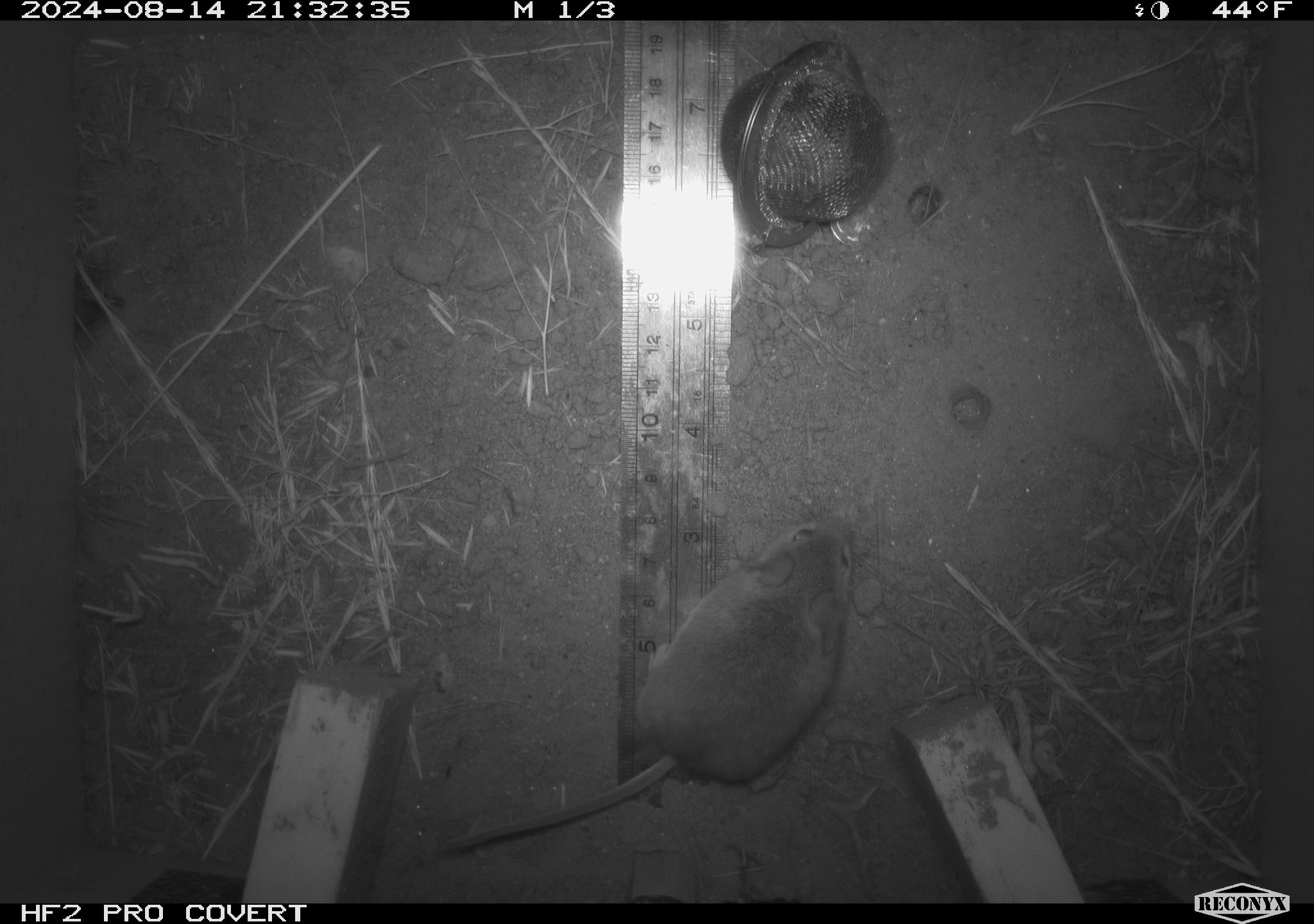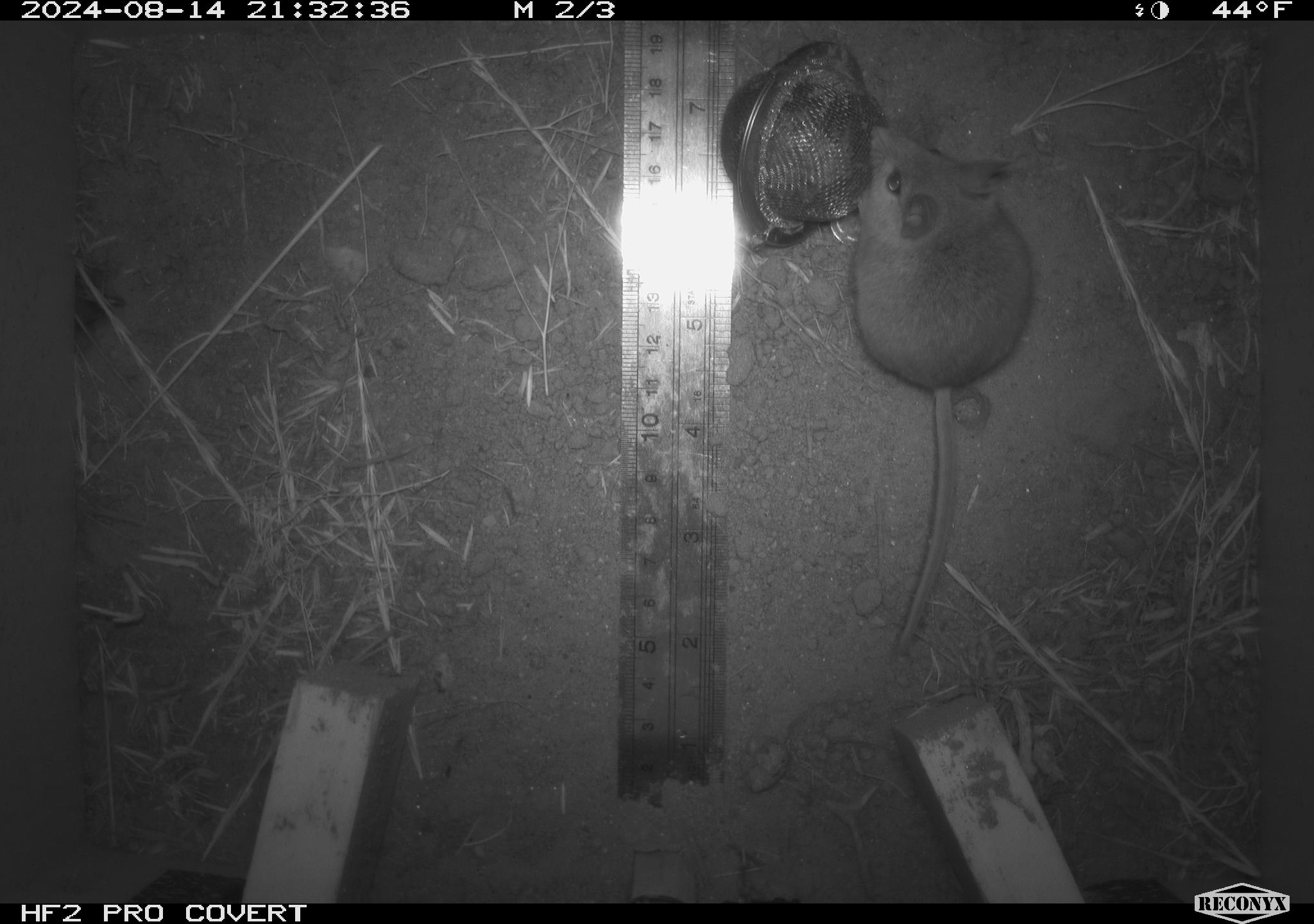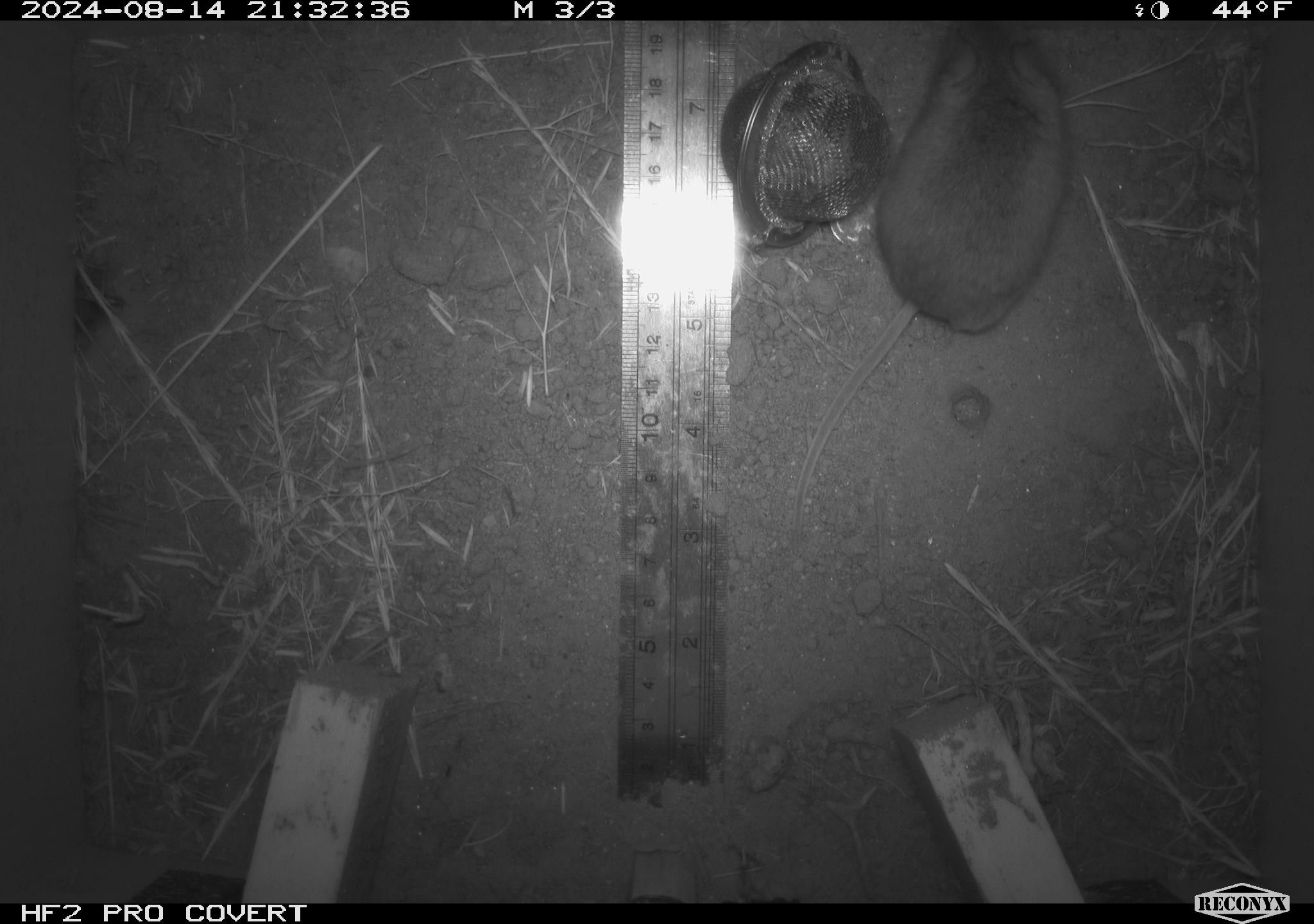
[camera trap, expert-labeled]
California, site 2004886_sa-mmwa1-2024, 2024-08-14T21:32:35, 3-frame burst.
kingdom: Animalia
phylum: Chordata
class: Mammalia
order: Rodentia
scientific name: Rodentia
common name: mouse species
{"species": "mouse species (Rodentia)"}